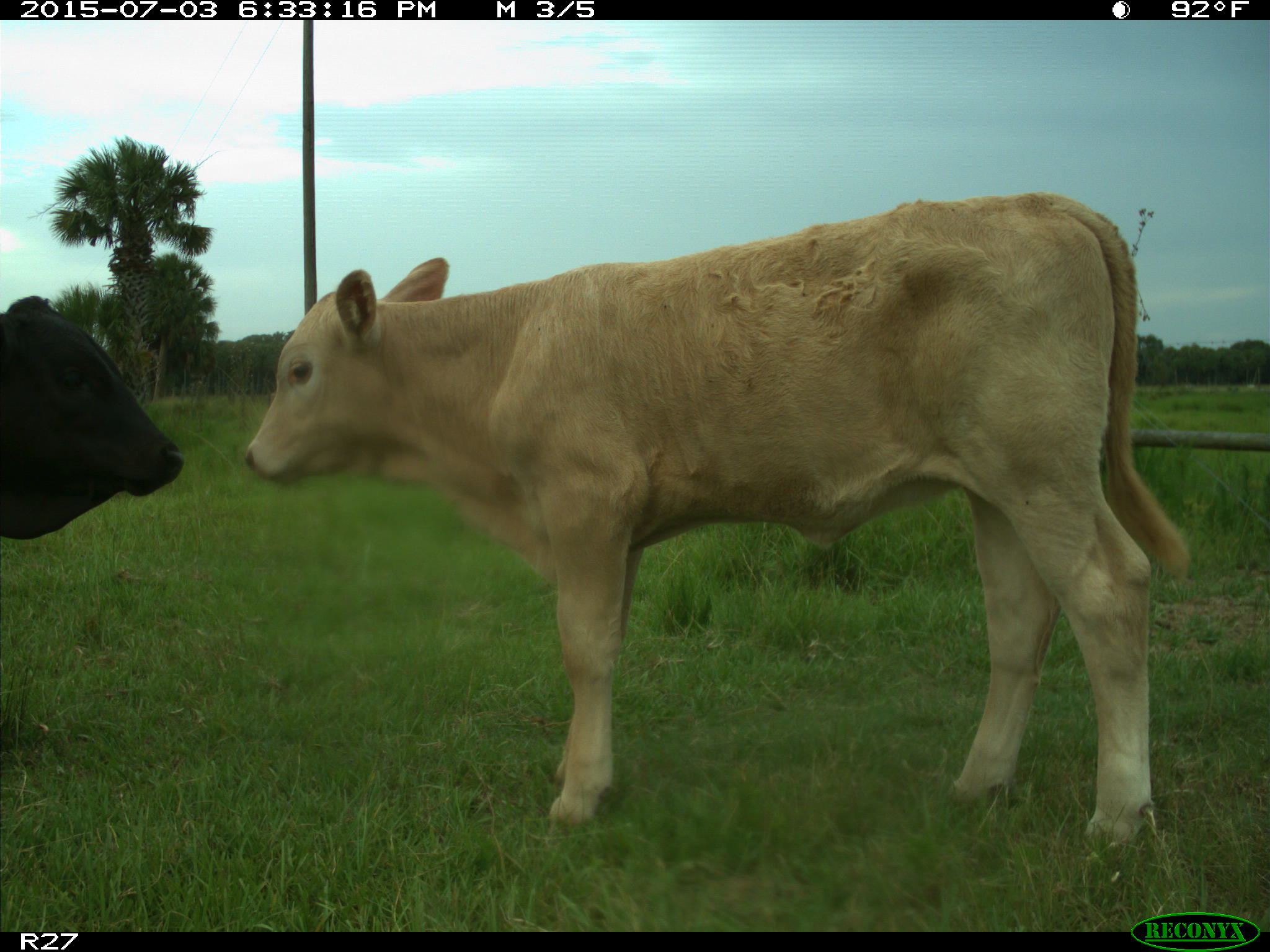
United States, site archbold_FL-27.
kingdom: Animalia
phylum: Chordata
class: Mammalia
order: Artiodactyla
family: Bovidae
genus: Bos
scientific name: Bos taurus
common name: domestic cow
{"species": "Bos taurus (domestic cow)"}